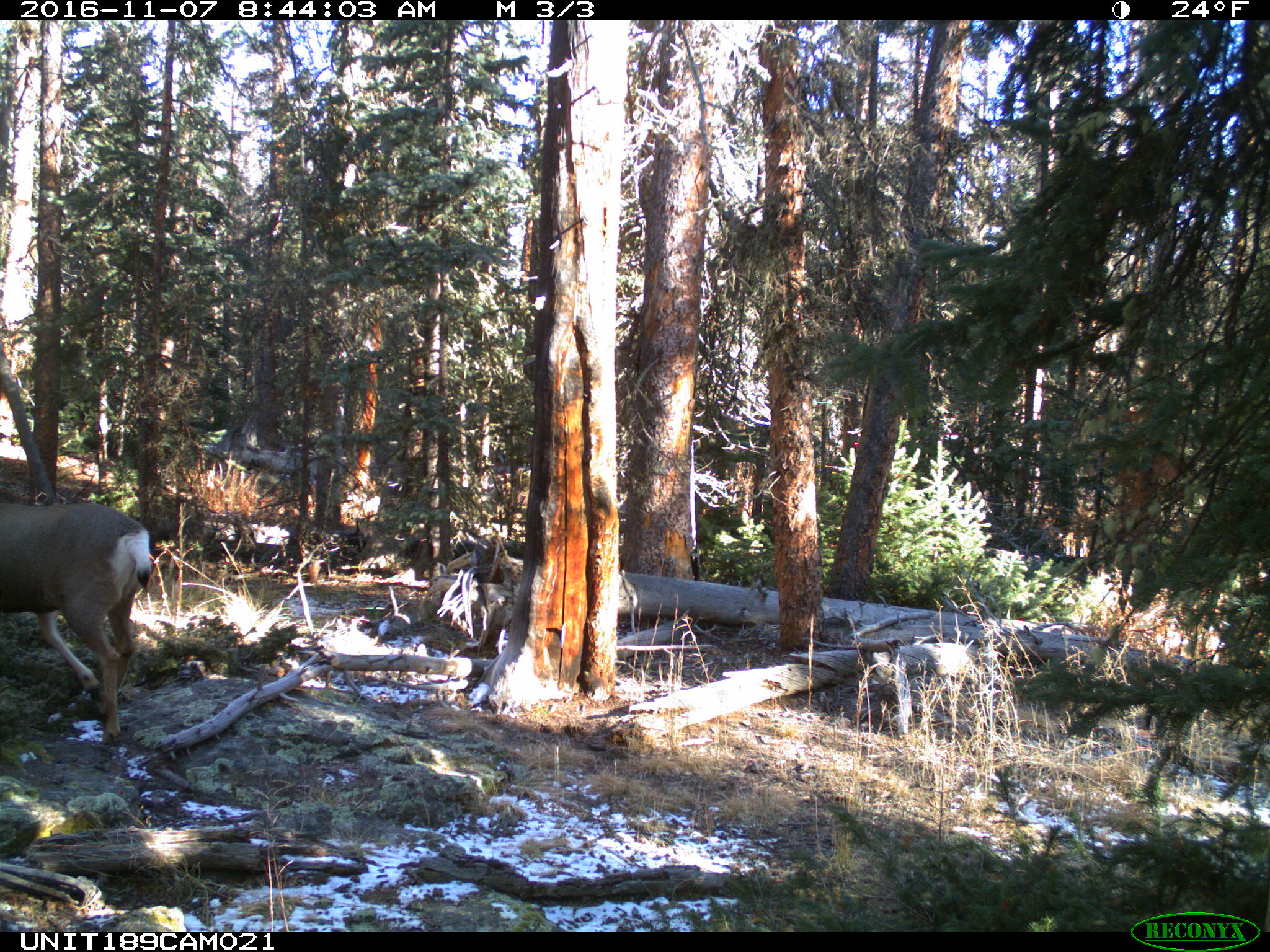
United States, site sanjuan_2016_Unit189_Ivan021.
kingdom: Animalia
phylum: Chordata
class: Mammalia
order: Artiodactyla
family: Cervidae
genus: Odocoileus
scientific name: Odocoileus hemionus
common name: mule deer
Odocoileus hemionus (mule deer).